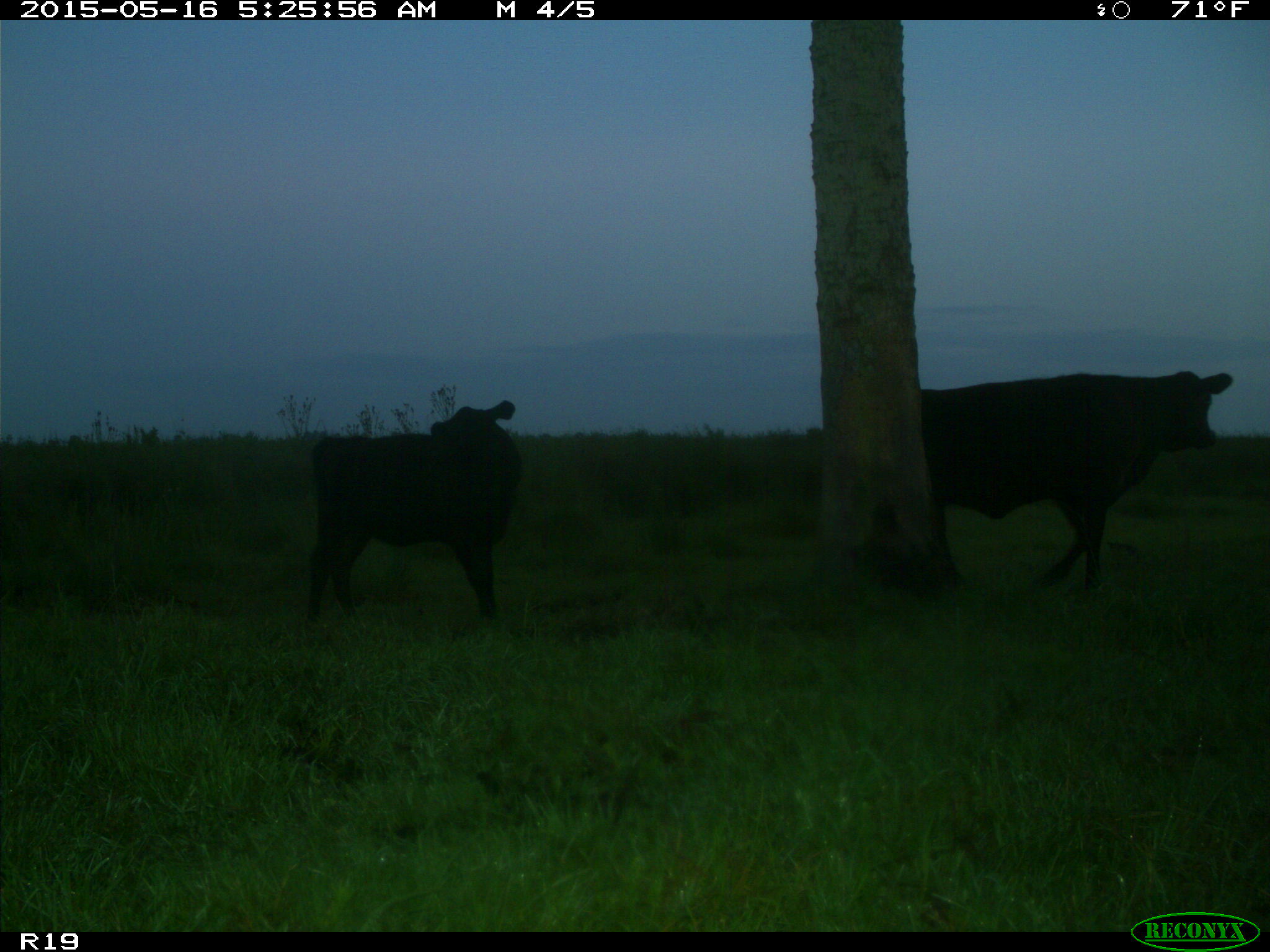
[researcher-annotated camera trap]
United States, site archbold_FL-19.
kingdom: Animalia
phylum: Chordata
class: Mammalia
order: Artiodactyla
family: Bovidae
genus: Bos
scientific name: Bos taurus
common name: domestic cow